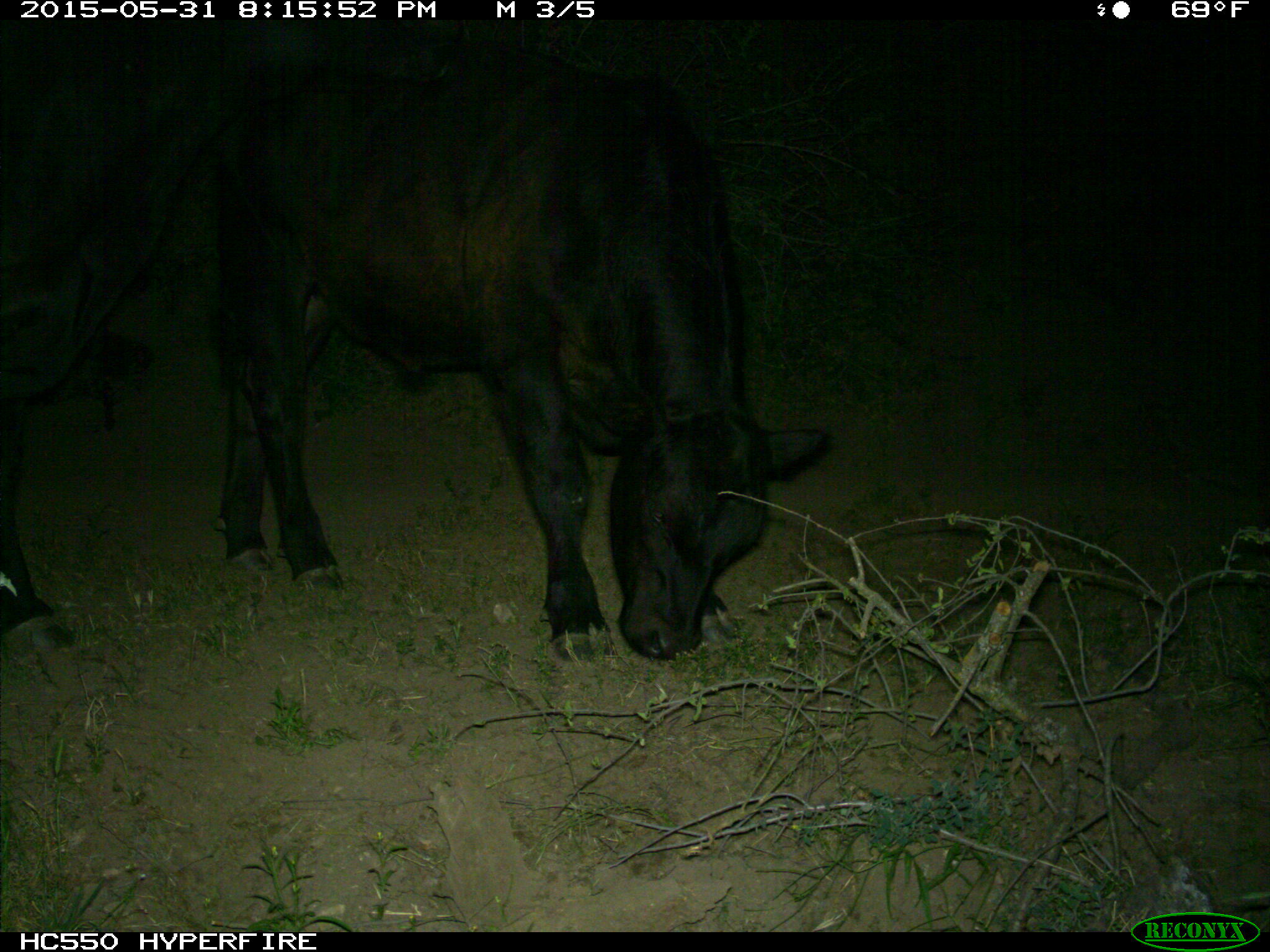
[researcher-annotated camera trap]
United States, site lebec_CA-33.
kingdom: Animalia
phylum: Chordata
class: Mammalia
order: Artiodactyla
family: Bovidae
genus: Bos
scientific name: Bos taurus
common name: domestic cow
Bos taurus (domestic cow).